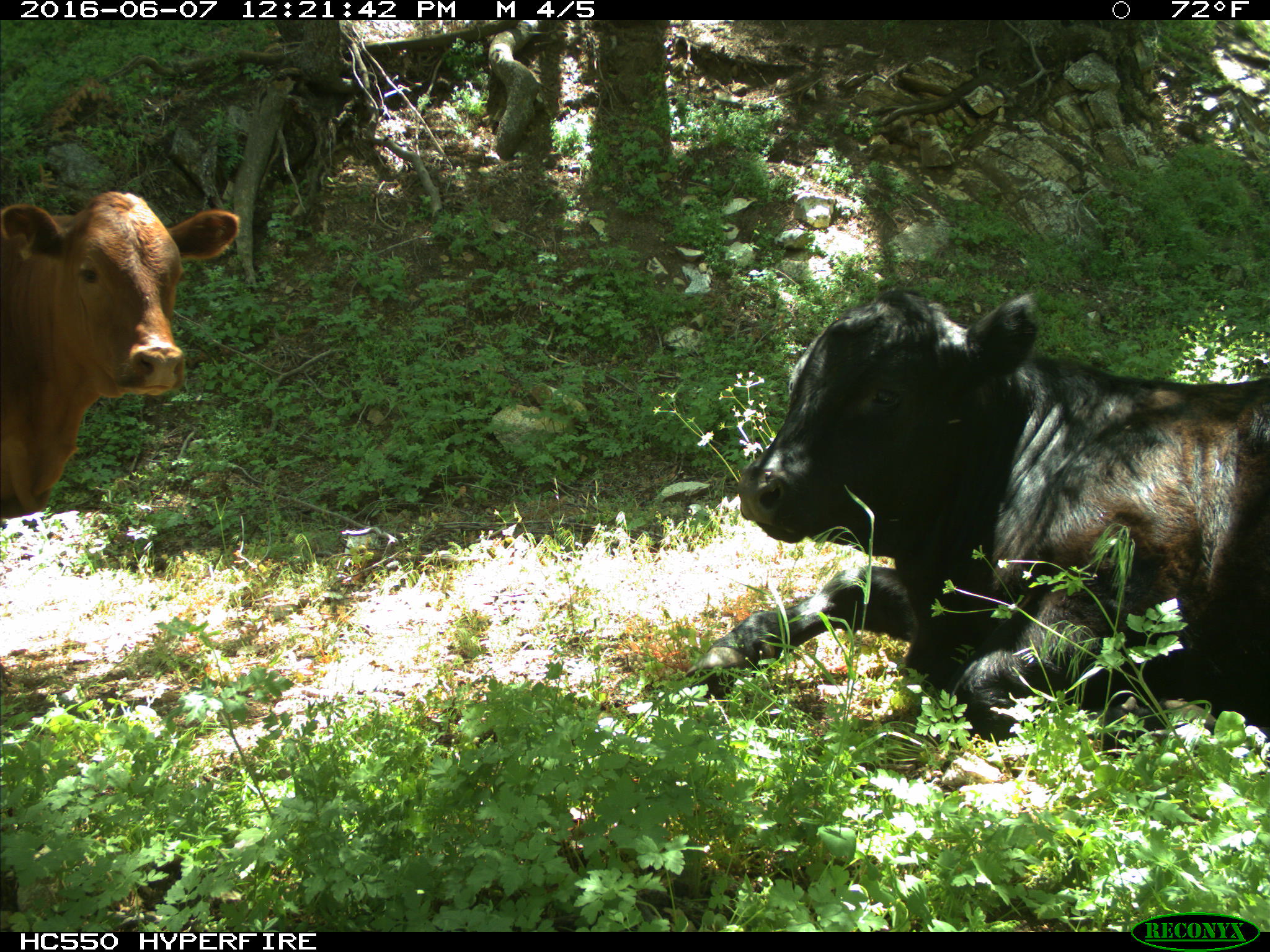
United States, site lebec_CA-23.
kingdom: Animalia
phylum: Chordata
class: Mammalia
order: Artiodactyla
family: Bovidae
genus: Bos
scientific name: Bos taurus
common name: domestic cow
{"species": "Bos taurus (domestic cow)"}